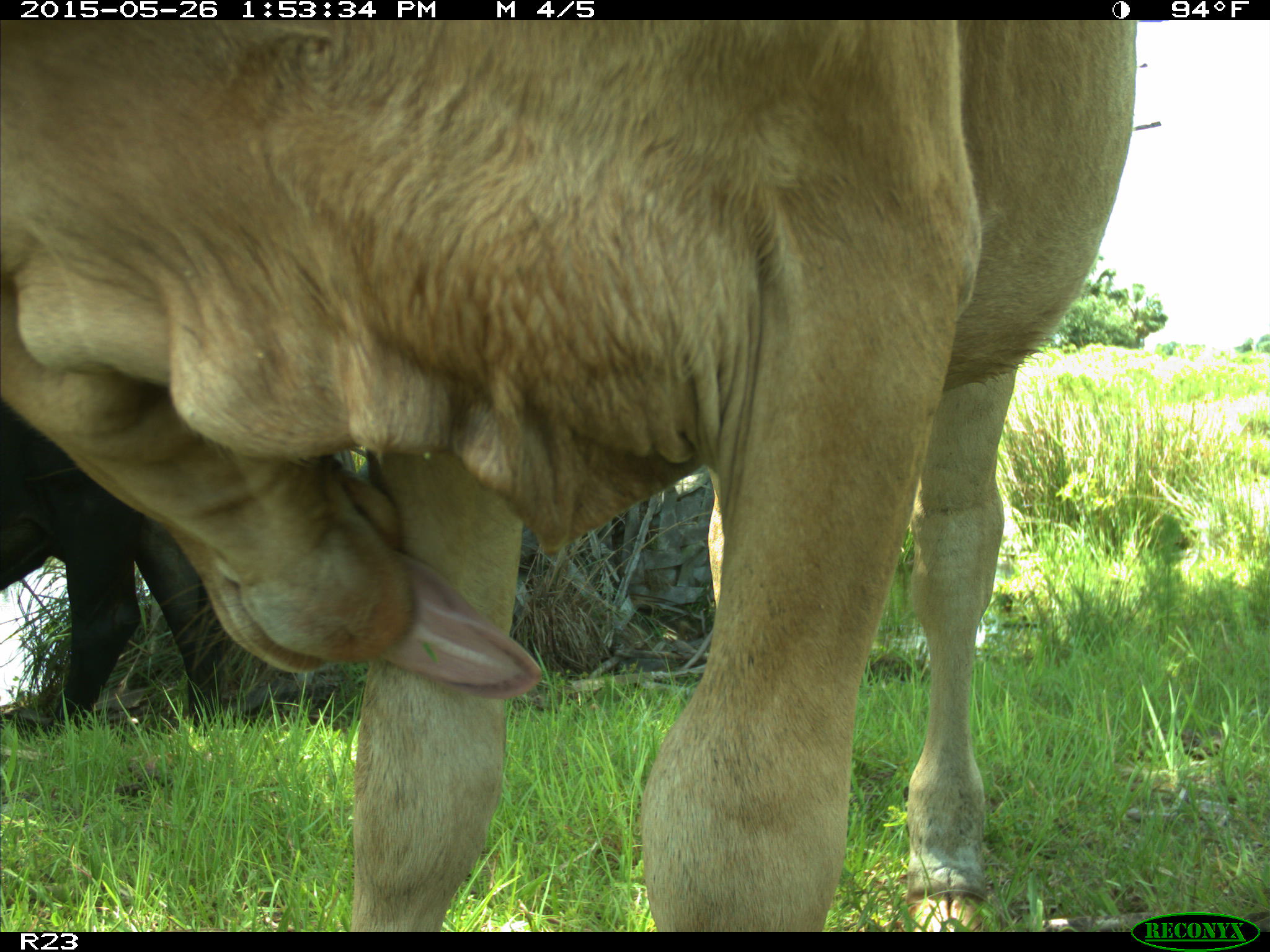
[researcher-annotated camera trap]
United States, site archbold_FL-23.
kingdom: Animalia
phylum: Chordata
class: Mammalia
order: Artiodactyla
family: Bovidae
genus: Bos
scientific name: Bos taurus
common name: domestic cow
Bos taurus (domestic cow).